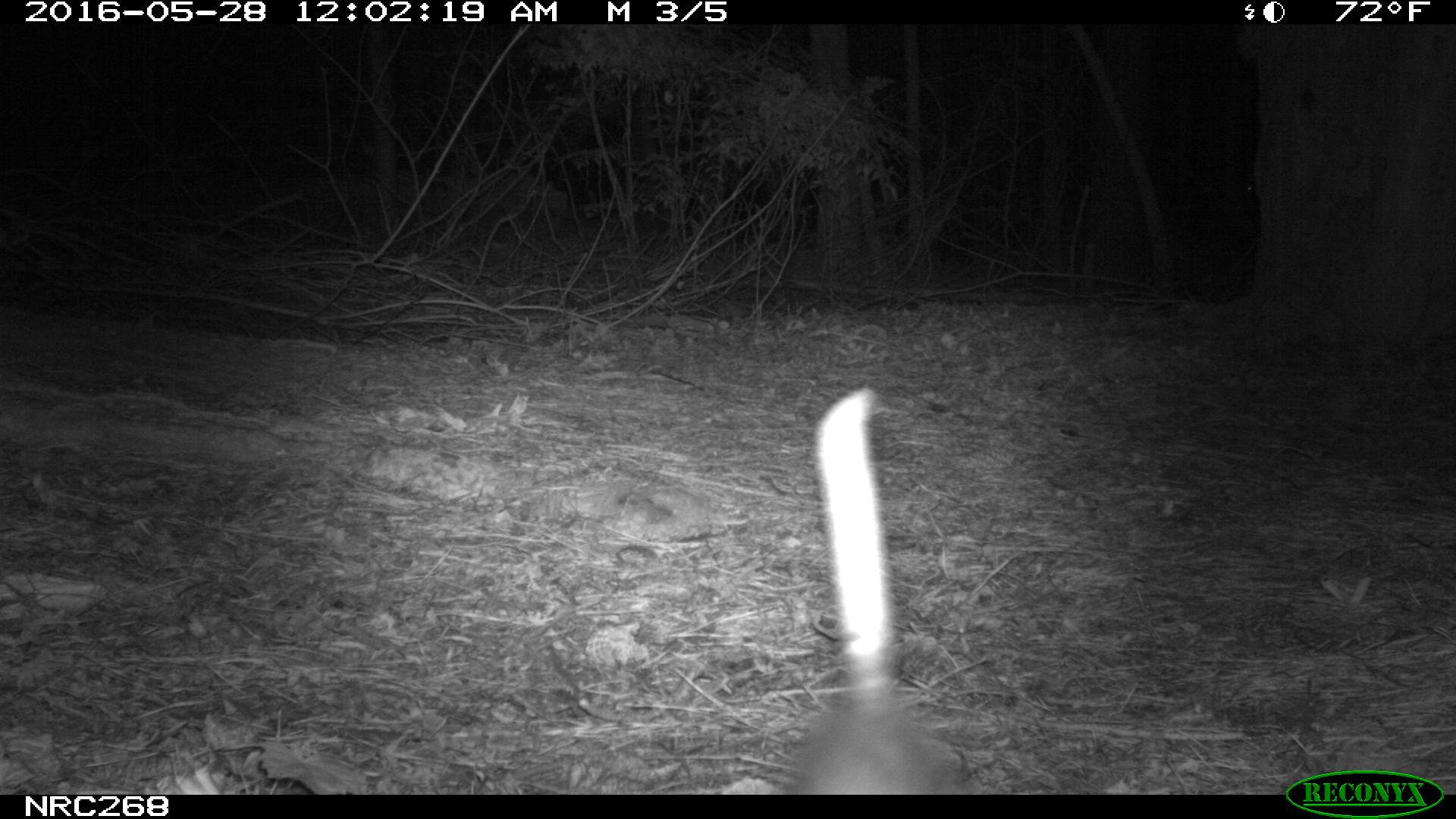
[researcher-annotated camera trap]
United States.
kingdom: Animalia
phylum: Chordata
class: Mammalia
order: Didelphimorphia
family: Didelphidae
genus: Didelphis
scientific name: Didelphis virginiana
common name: virginia opossum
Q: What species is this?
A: Virginia Opossum (Didelphis virginiana).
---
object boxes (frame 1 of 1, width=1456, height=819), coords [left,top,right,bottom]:
Virginia Opossum: [783,378,979,796]